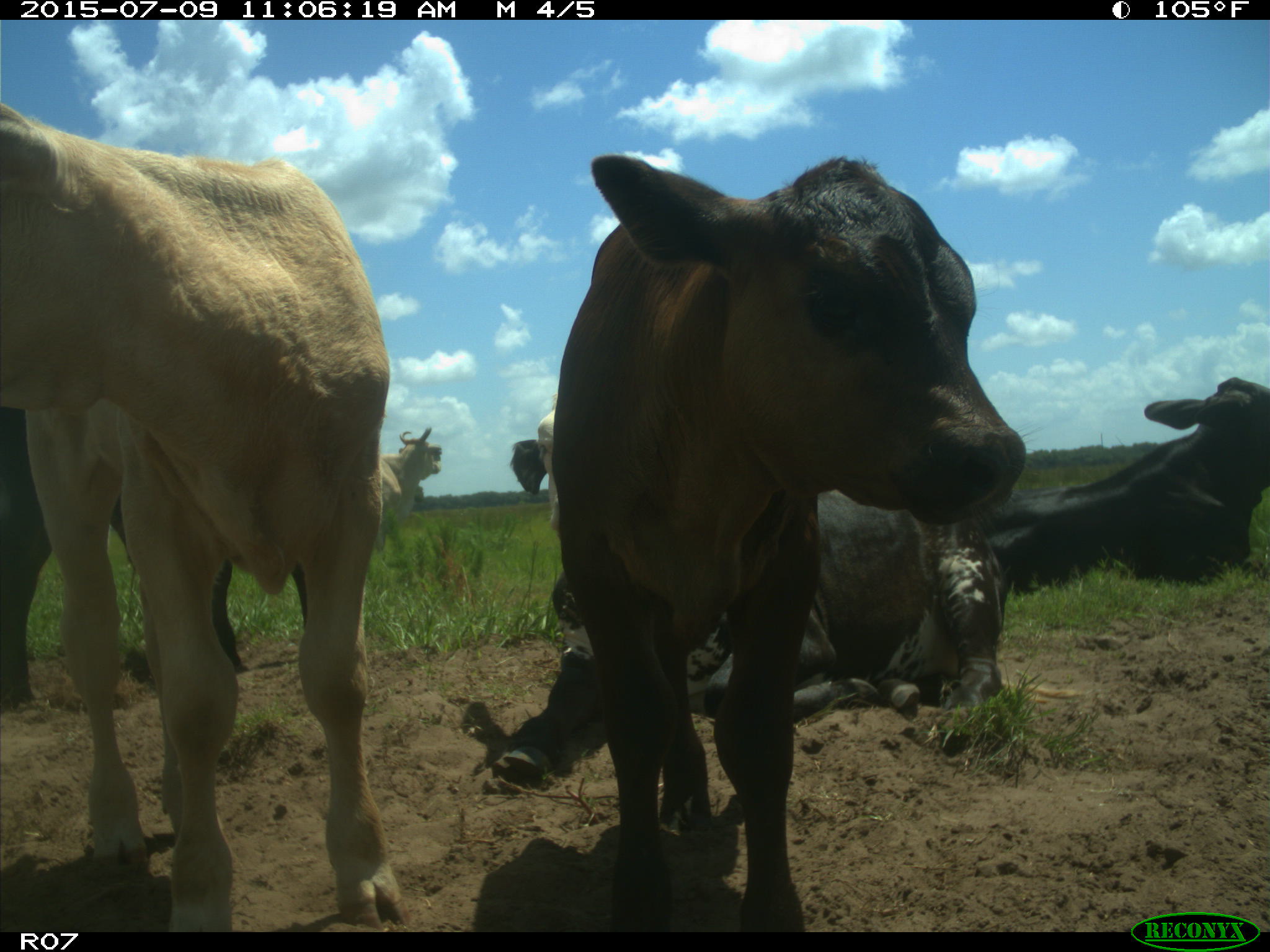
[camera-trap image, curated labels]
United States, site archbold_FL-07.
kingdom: Animalia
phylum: Chordata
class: Mammalia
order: Artiodactyla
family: Bovidae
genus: Bos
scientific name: Bos taurus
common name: domestic cow